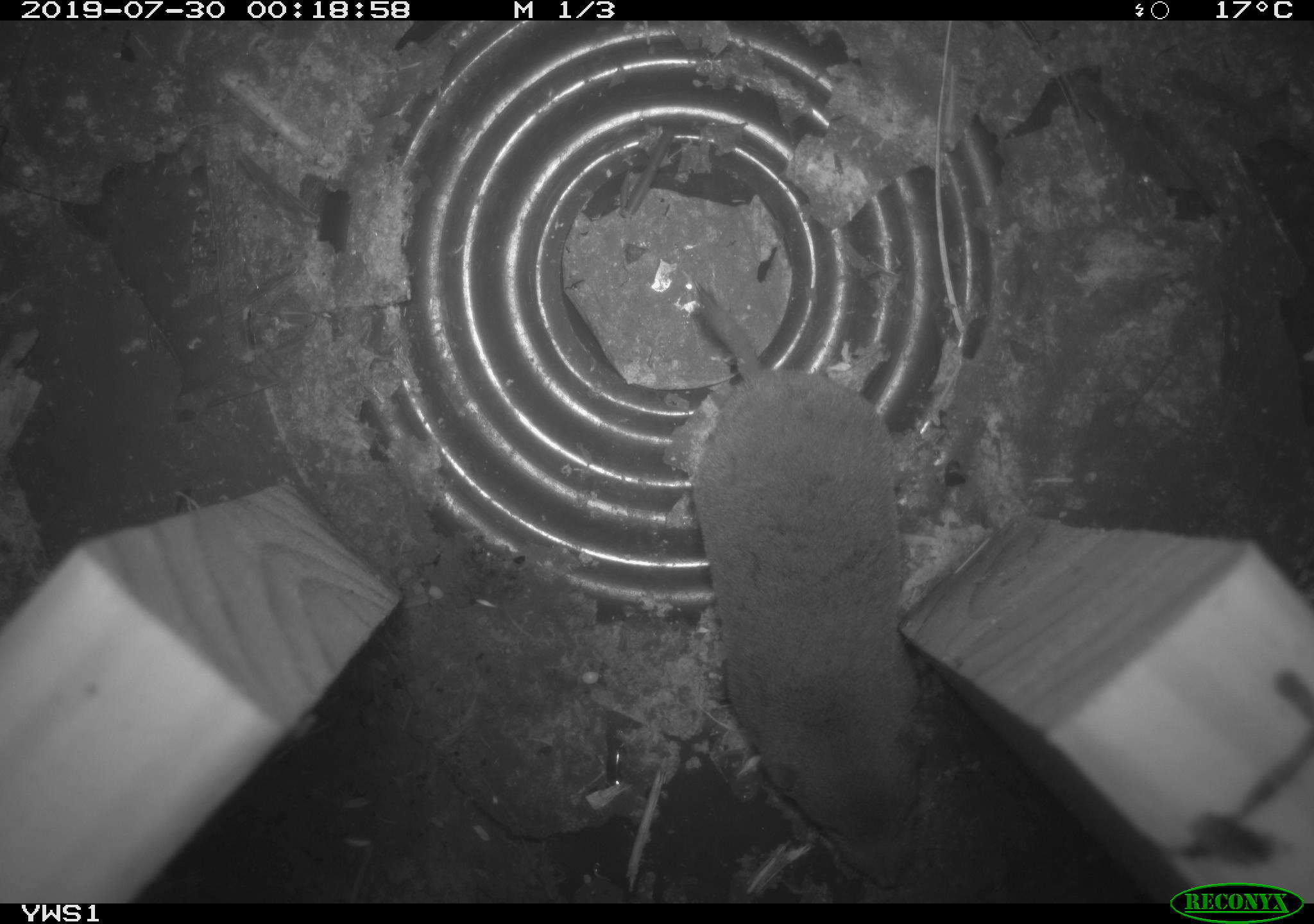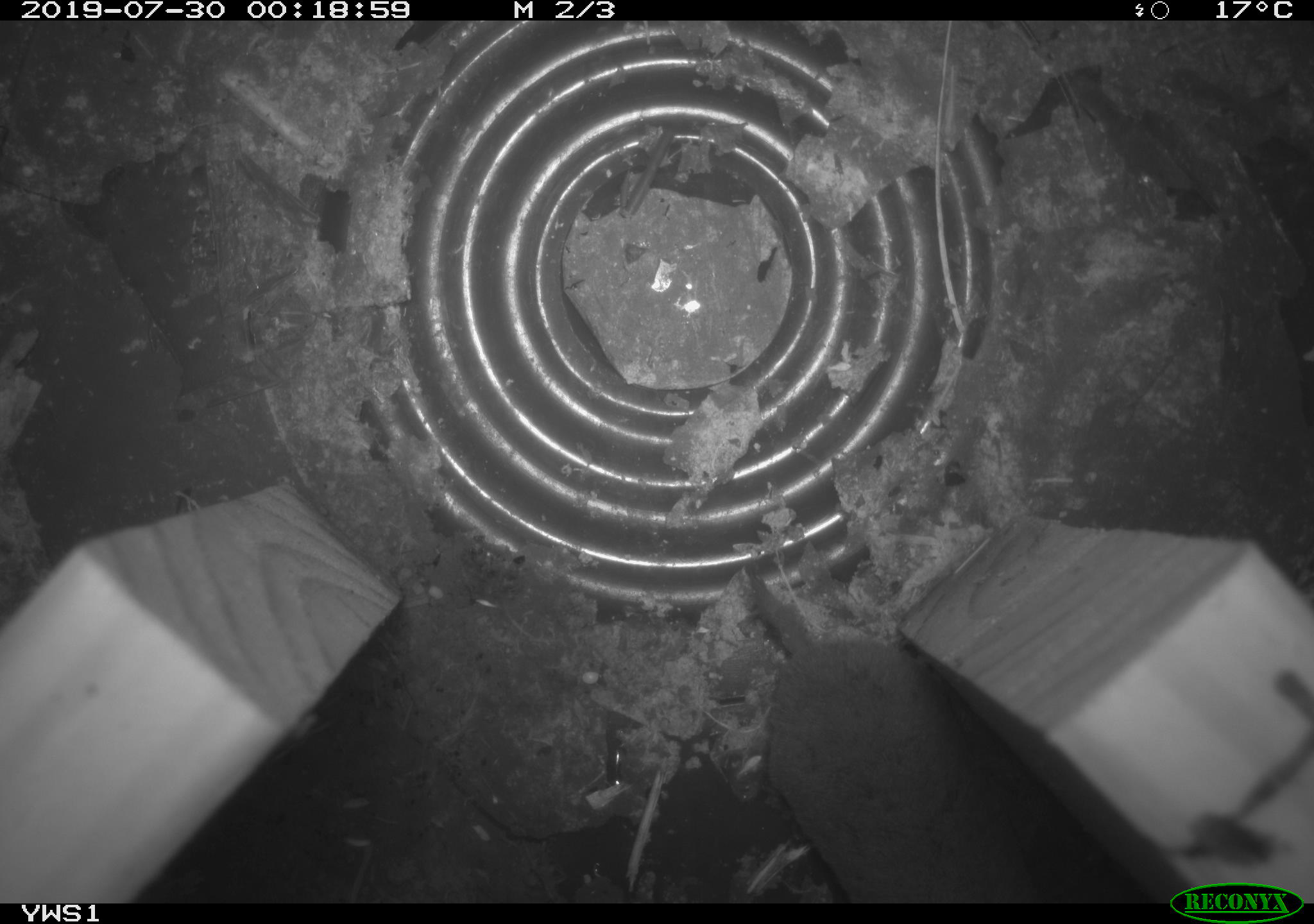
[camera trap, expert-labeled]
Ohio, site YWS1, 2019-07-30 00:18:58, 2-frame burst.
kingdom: Animalia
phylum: Chordata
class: Mammalia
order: Rodentia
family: Cricetidae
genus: Peromyscus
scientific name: Peromyscus leucopus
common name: white-footed mouse